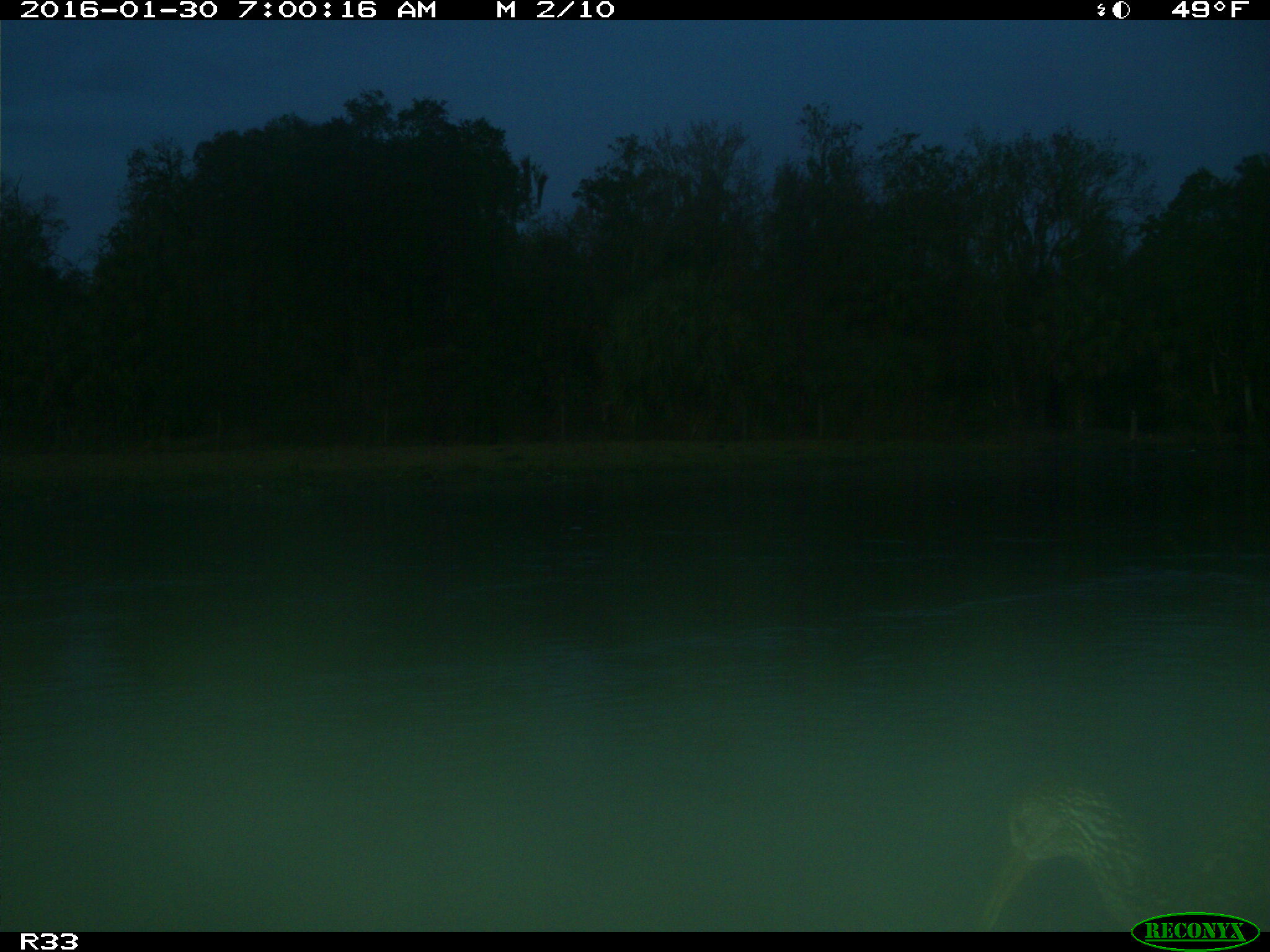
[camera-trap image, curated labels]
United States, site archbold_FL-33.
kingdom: Animalia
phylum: Chordata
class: Aves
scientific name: Aves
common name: birds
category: unidentified bird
Unidentified bird (birds) (Aves).